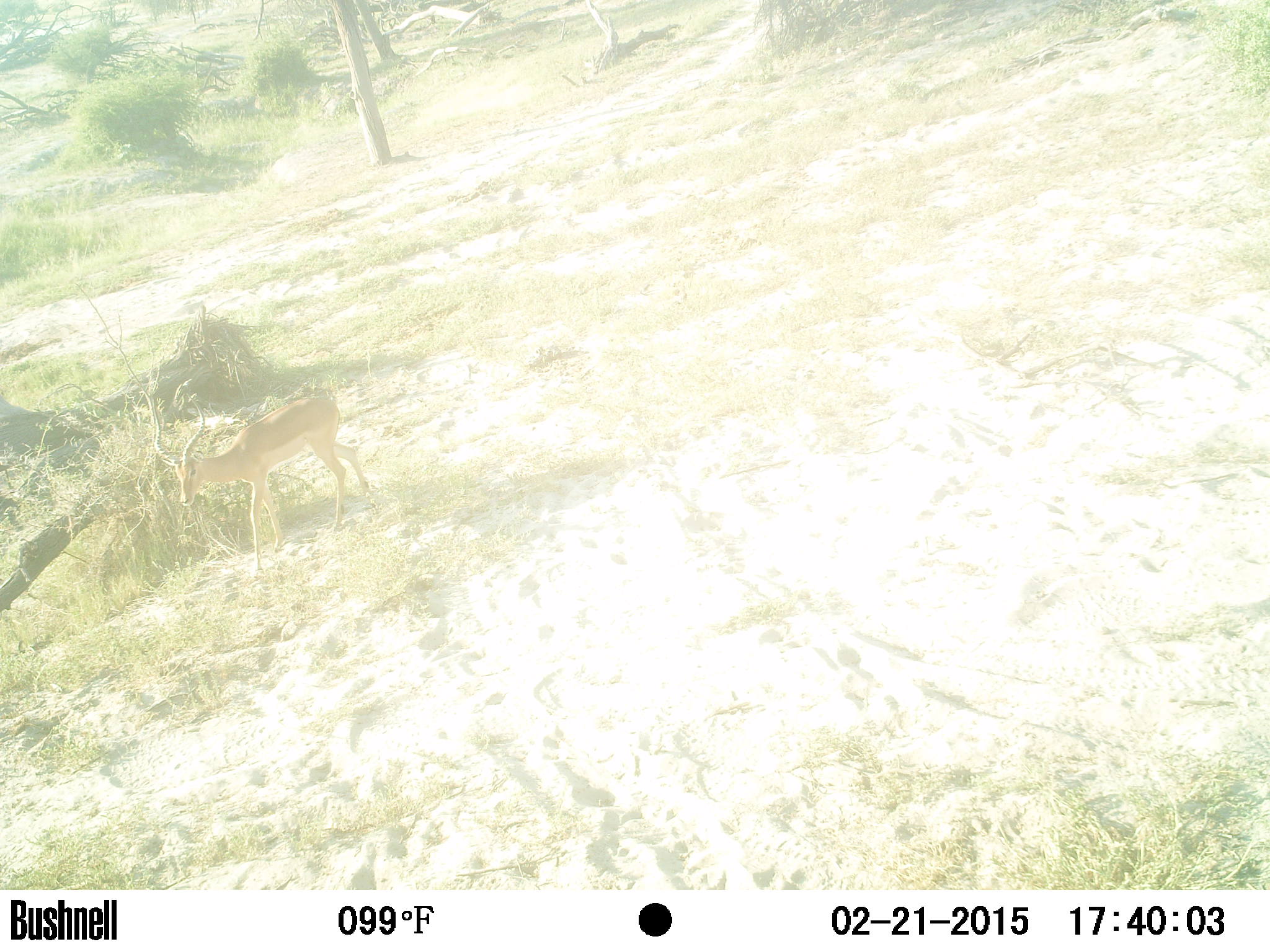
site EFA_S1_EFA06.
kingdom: Animalia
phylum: Chordata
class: Mammalia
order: Artiodactyla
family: Bovidae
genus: Antidorcas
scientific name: Antidorcas marsupialis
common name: springbok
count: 1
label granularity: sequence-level